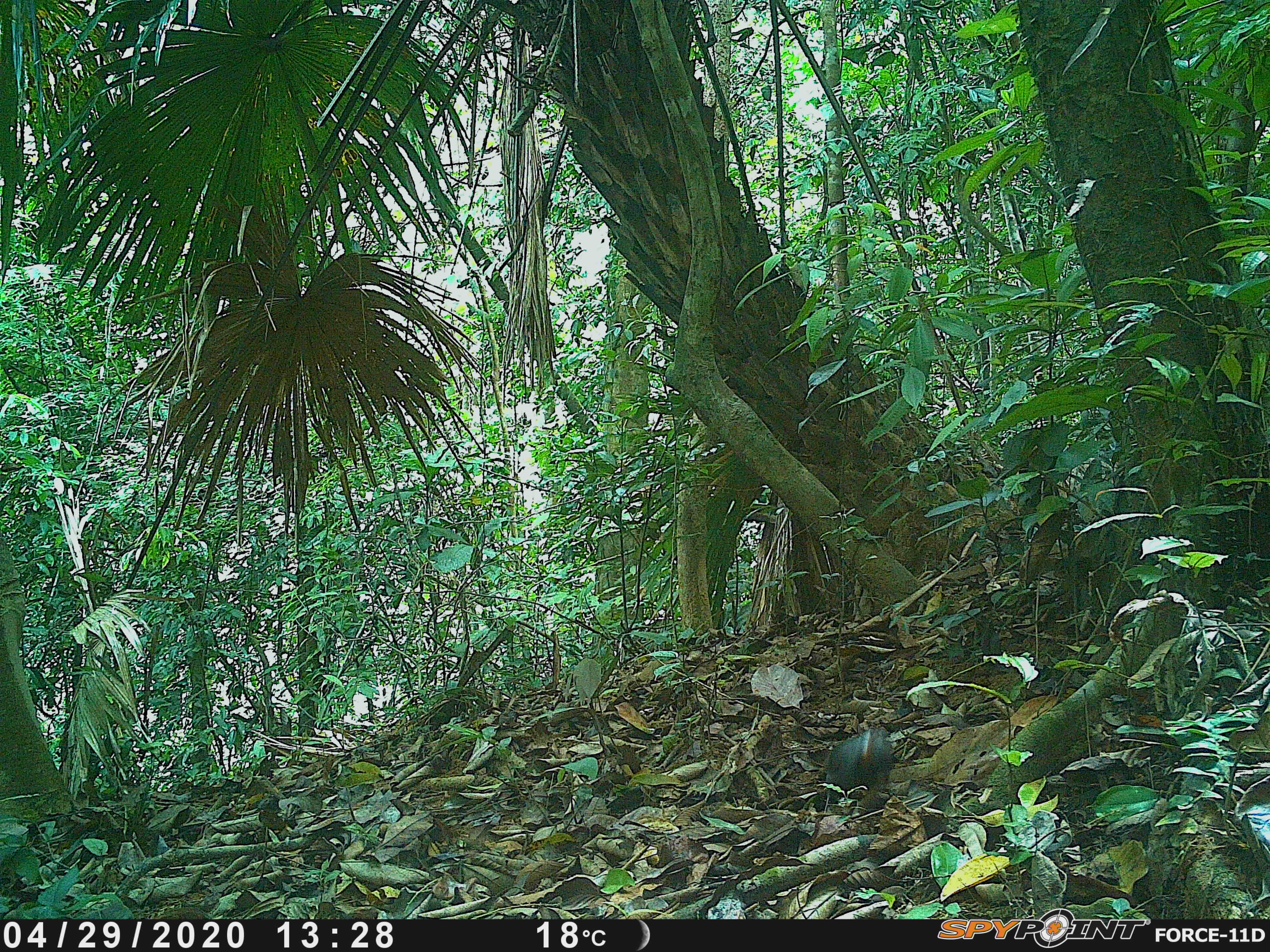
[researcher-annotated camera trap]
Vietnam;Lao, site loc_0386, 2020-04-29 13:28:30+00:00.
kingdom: Animalia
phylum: Chordata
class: Aves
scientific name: Aves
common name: bird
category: unidentified bird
Unidentified bird (bird) (Aves). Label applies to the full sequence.